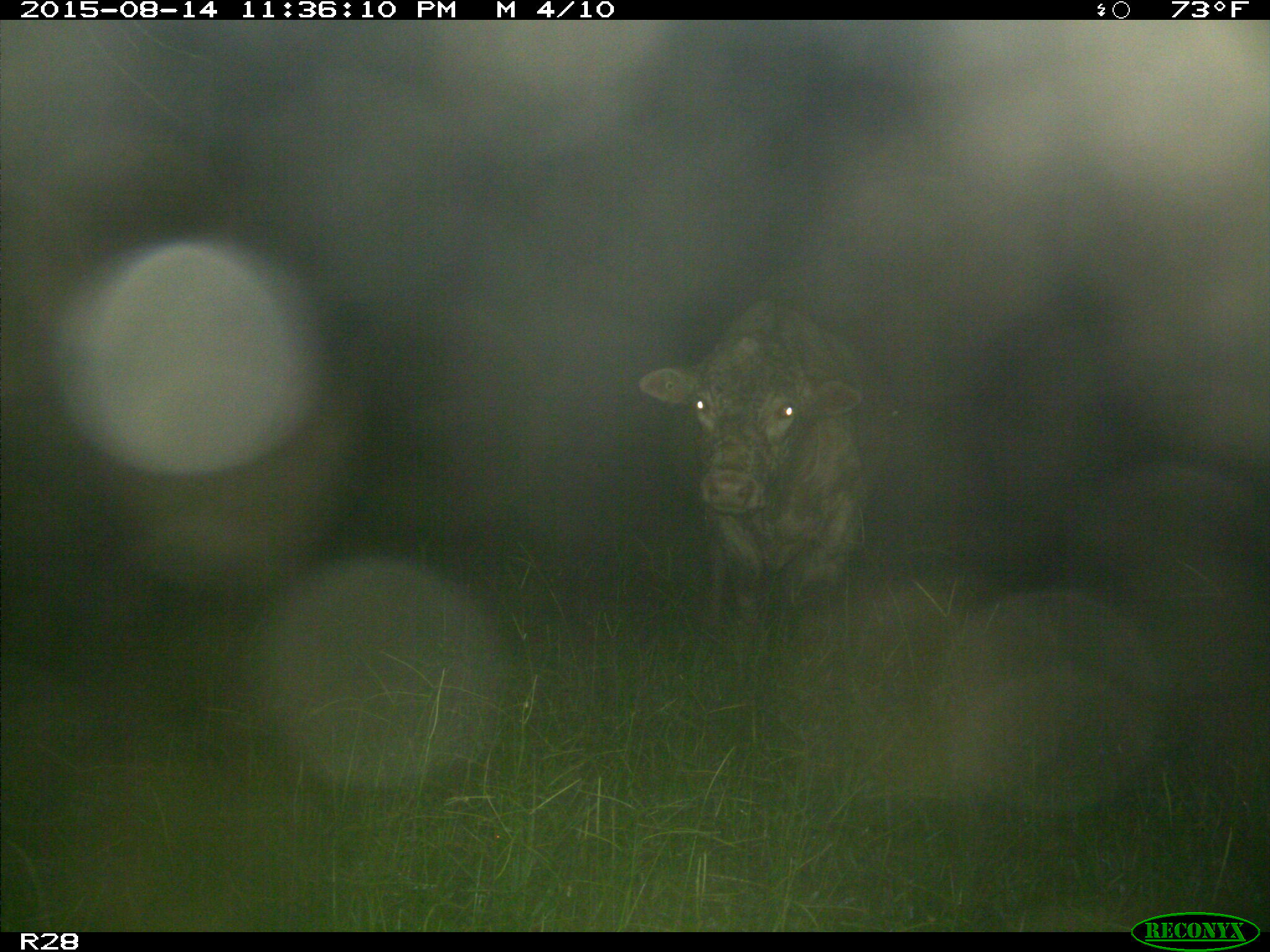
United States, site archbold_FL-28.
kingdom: Animalia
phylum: Chordata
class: Mammalia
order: Artiodactyla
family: Bovidae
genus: Bos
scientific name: Bos taurus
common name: domestic cow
Bos taurus (domestic cow).